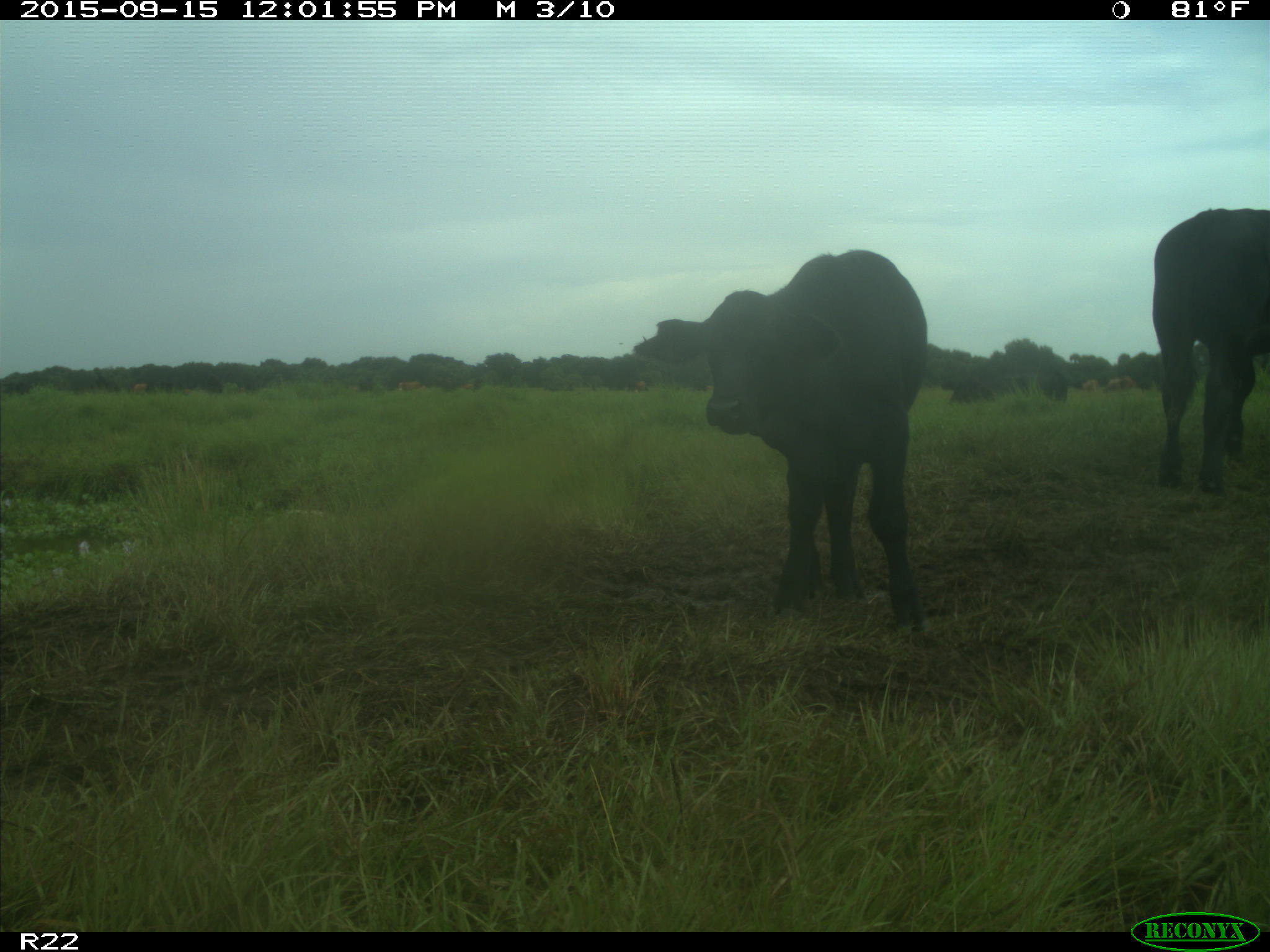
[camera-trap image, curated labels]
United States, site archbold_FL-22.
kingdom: Animalia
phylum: Chordata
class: Mammalia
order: Artiodactyla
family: Bovidae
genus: Bos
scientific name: Bos taurus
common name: domestic cow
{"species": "Bos taurus (domestic cow)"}